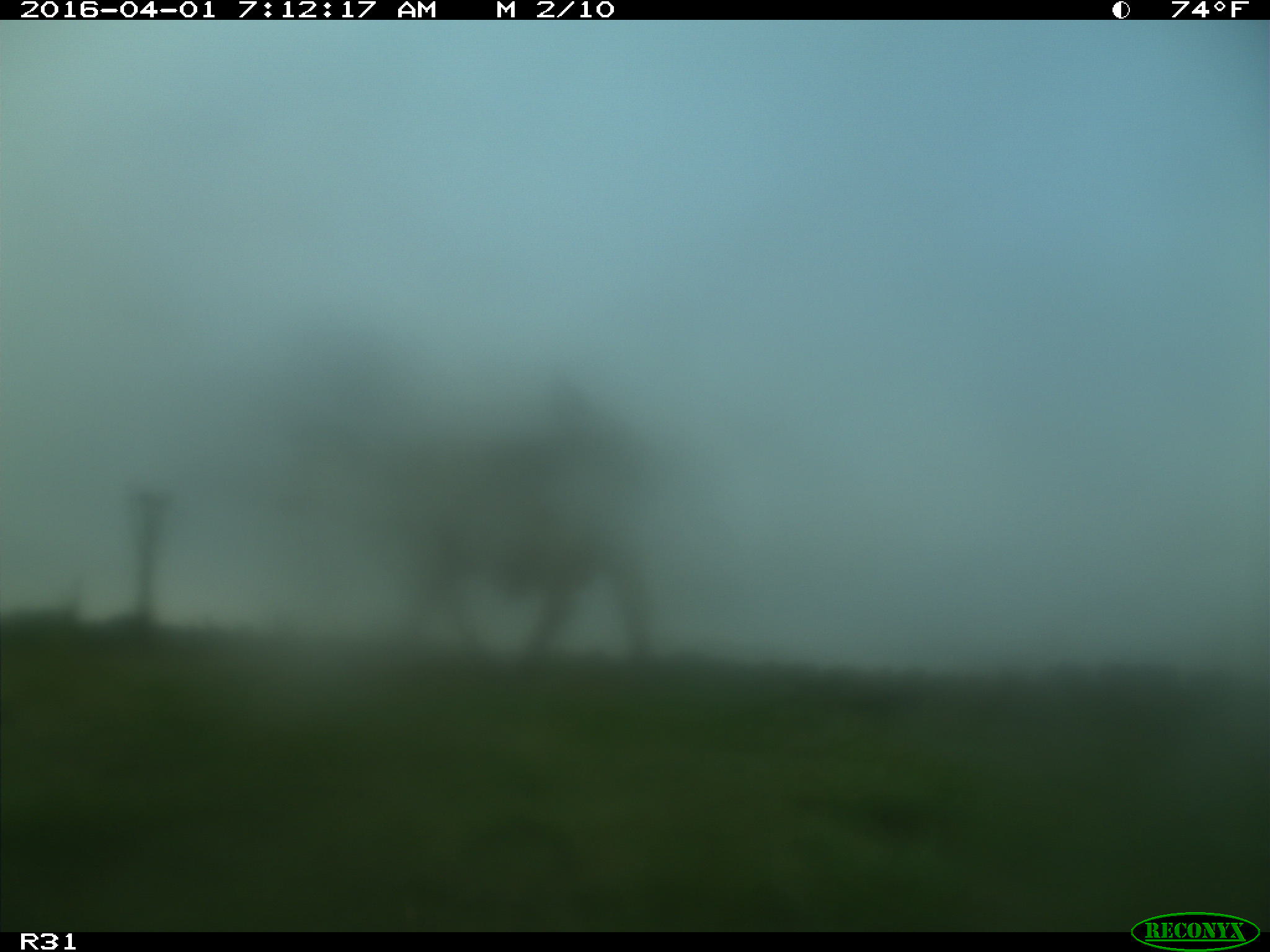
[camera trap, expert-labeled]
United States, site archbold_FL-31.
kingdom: Animalia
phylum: Chordata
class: Mammalia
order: Artiodactyla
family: Bovidae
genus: Bos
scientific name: Bos taurus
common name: domestic cow